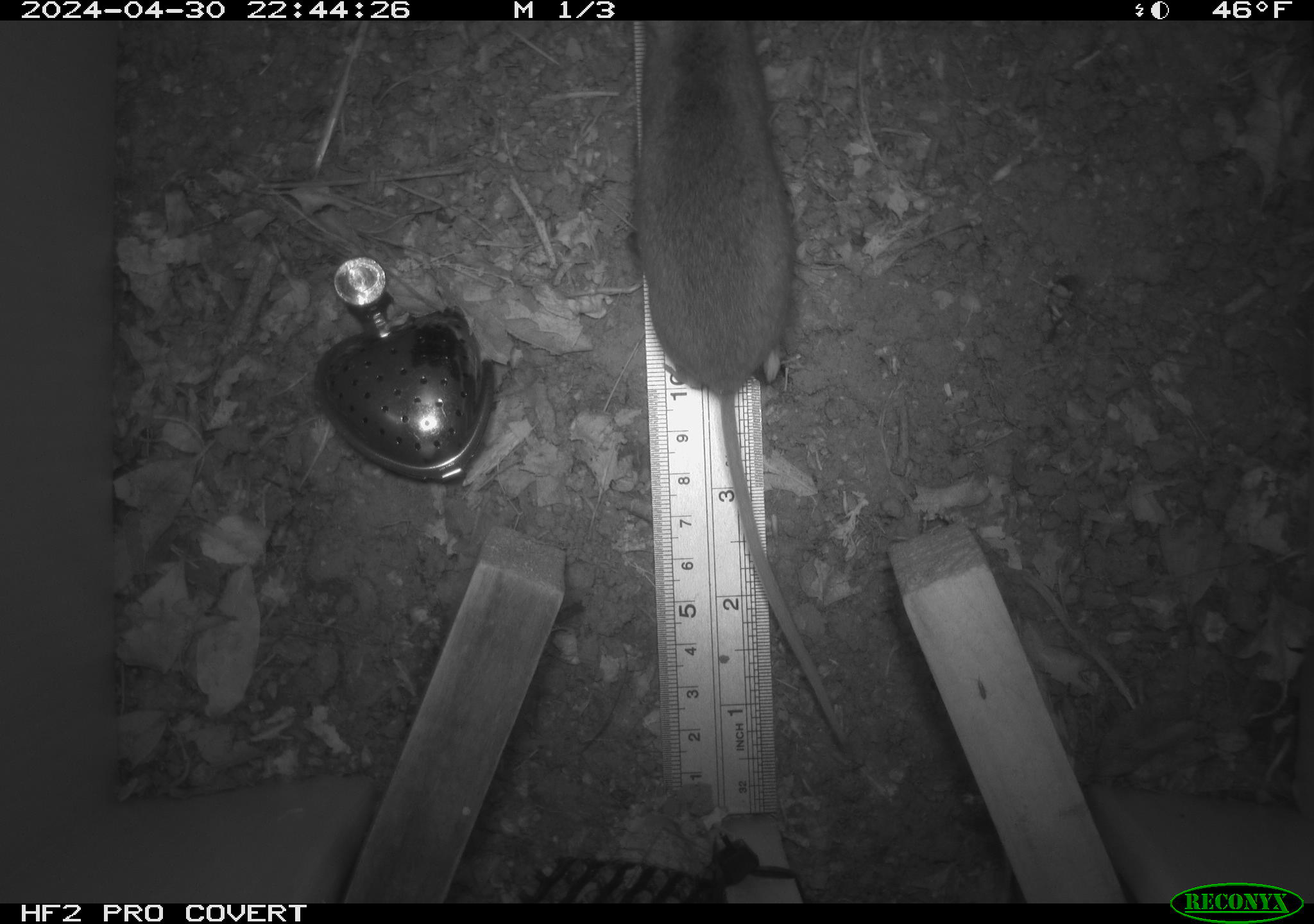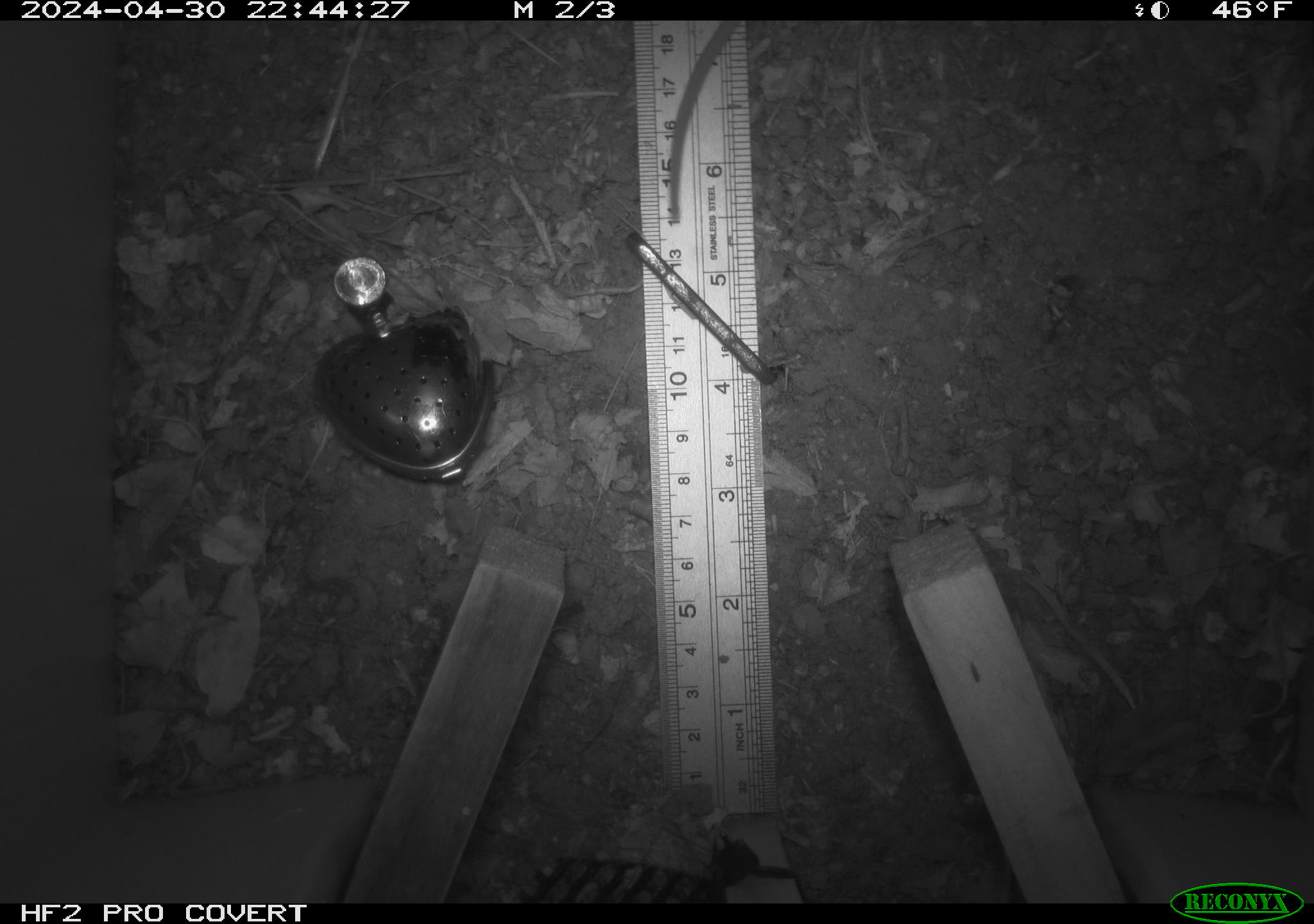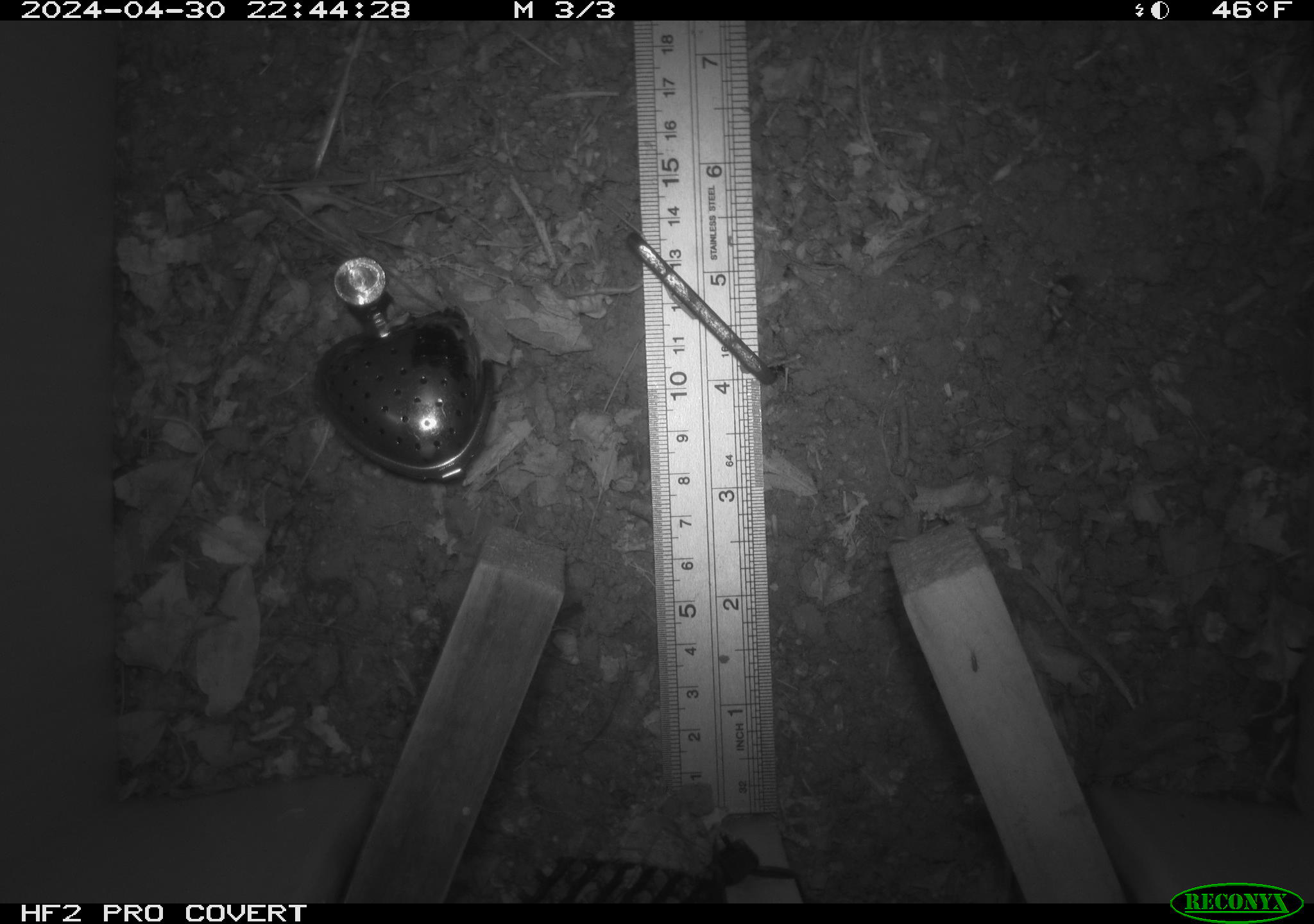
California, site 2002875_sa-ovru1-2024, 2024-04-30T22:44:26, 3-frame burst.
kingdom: Animalia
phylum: Chordata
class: Mammalia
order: Rodentia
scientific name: Rodentia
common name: rodent